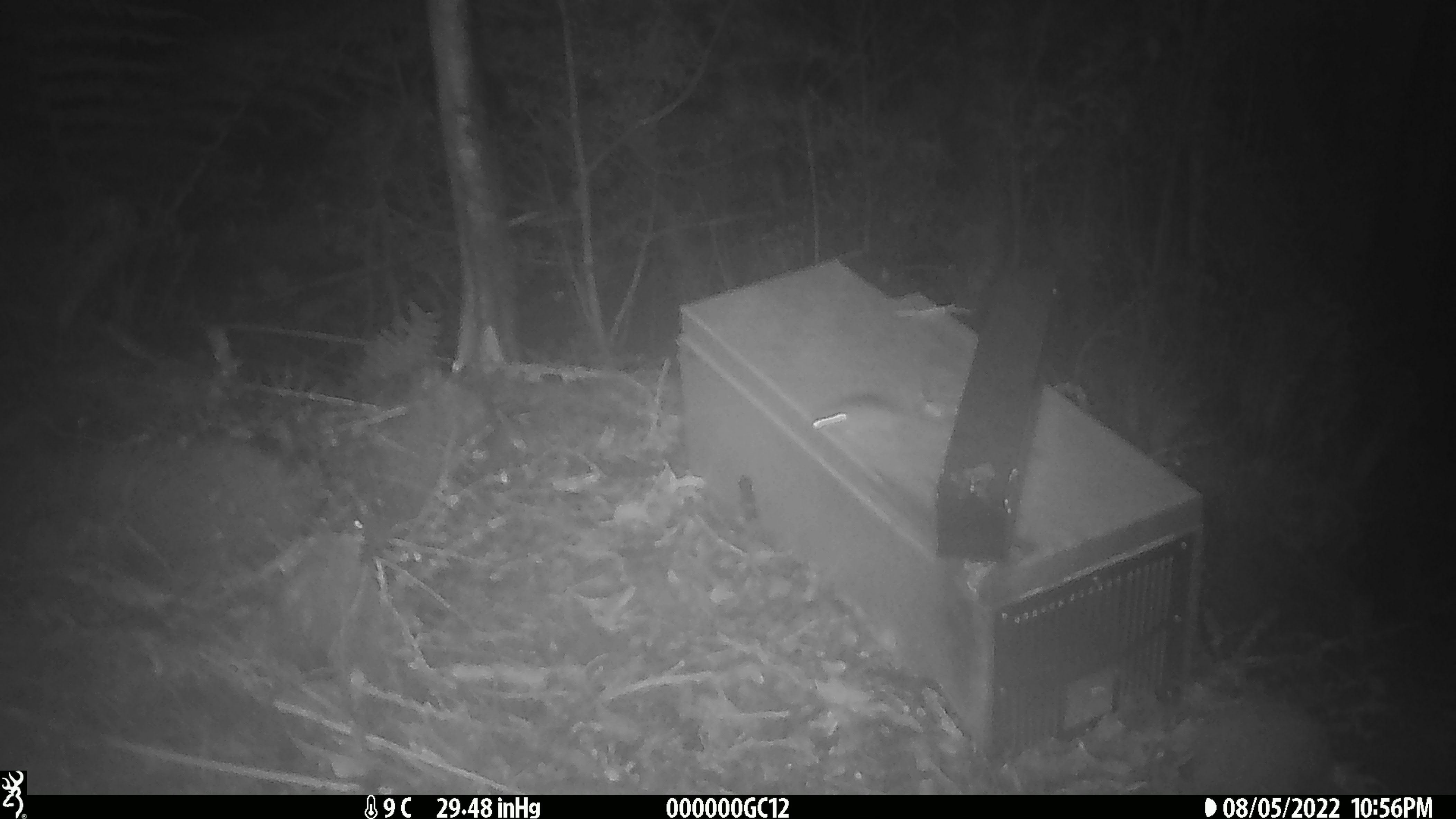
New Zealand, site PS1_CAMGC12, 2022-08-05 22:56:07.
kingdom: Animalia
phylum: Chordata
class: Mammalia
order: Rodentia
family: Muridae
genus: Mus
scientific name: Mus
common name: mouse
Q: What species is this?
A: Mouse (Mus).